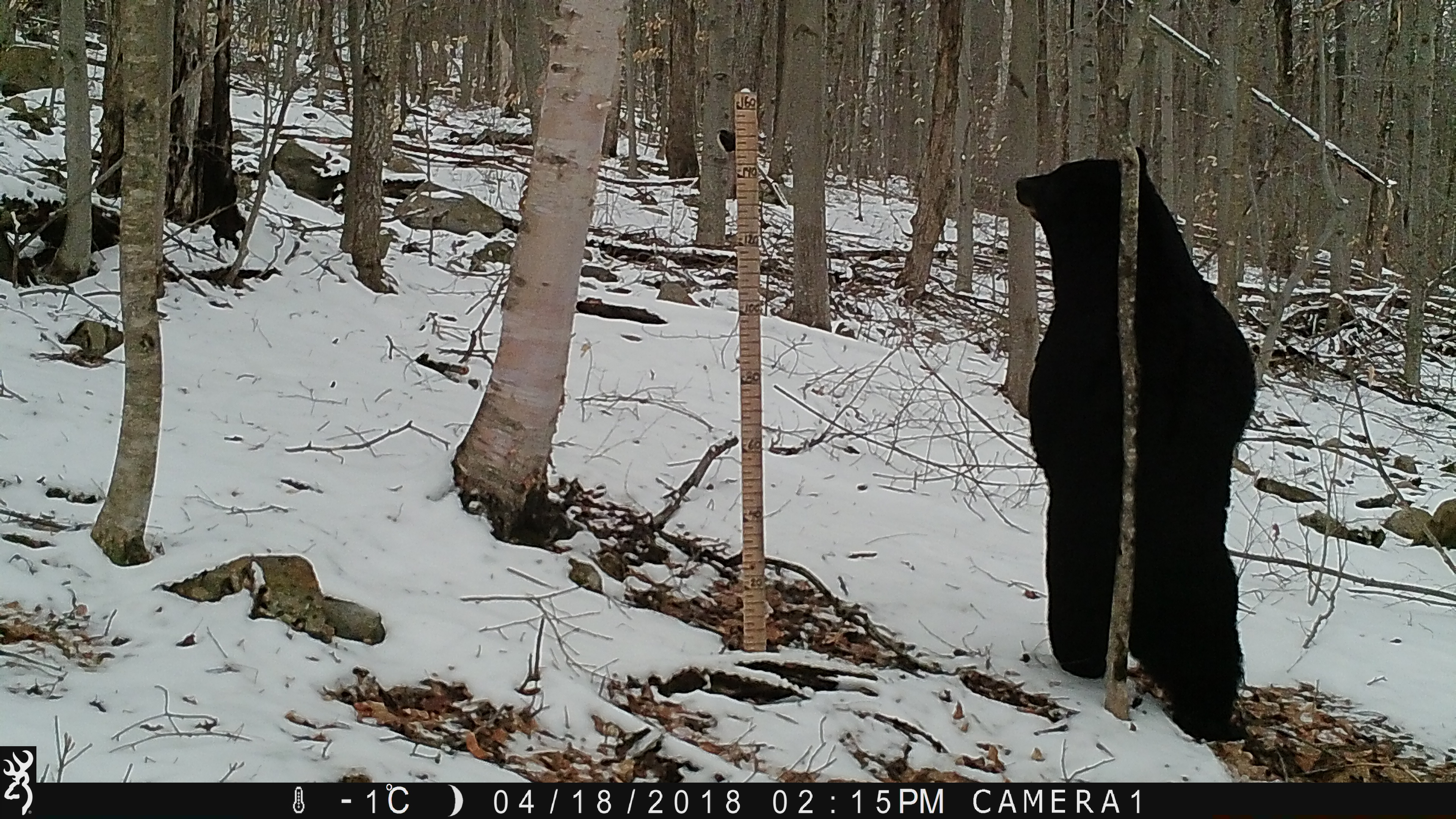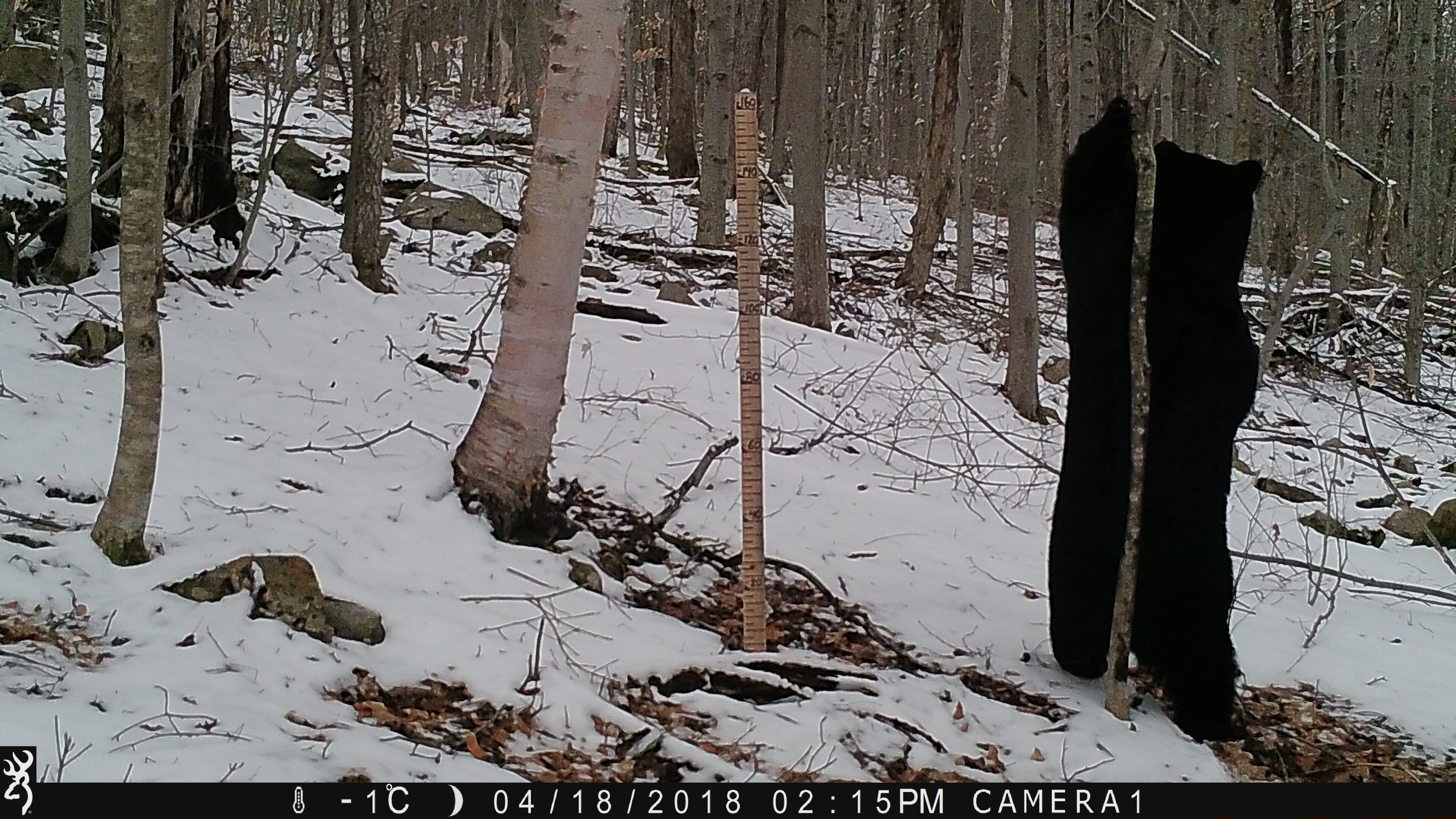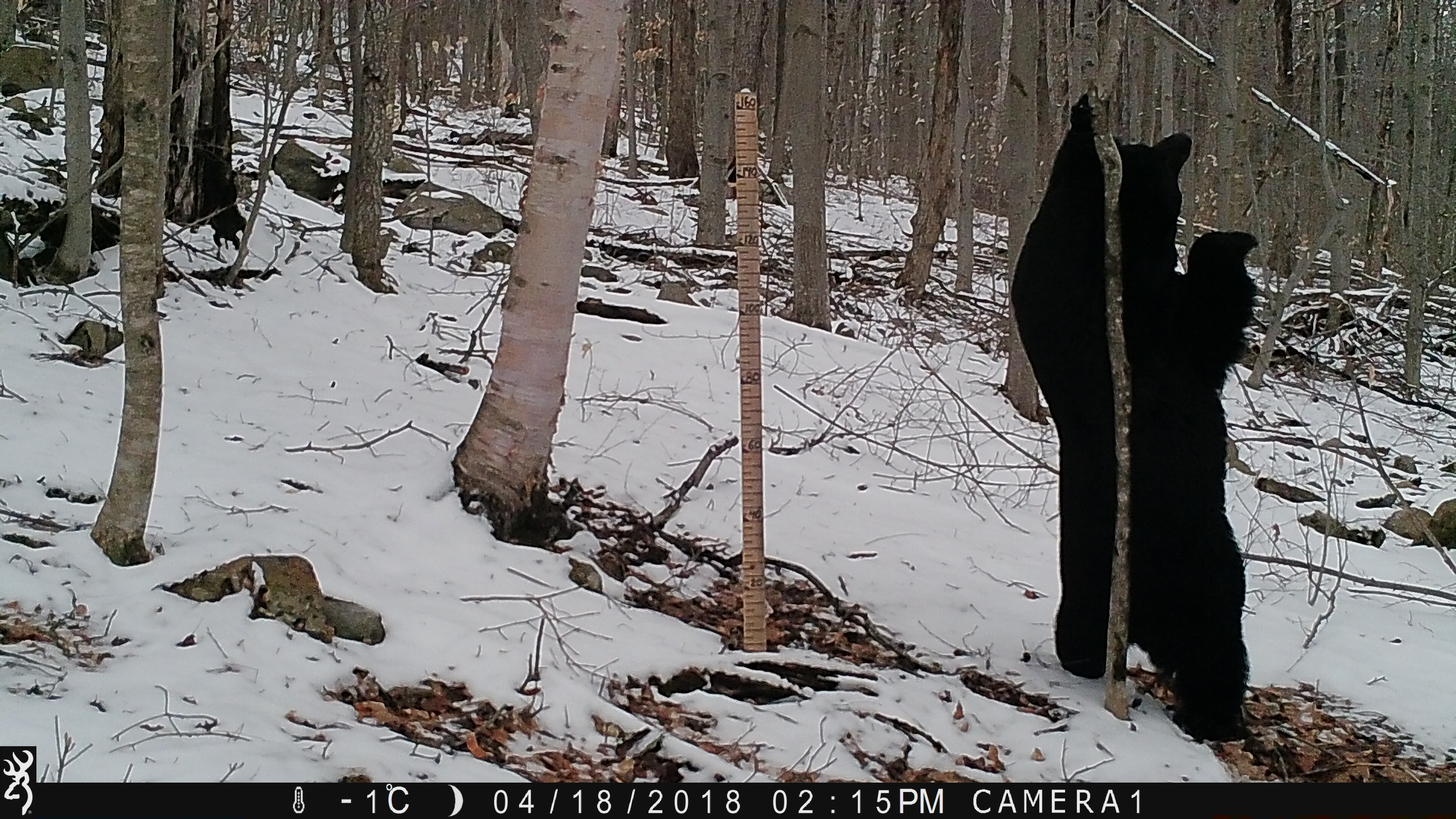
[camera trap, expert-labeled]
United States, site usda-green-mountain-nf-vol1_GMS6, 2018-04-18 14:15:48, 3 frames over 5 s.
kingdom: Animalia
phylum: Chordata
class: Mammalia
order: Carnivora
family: Ursidae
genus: Ursus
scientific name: Ursus americanus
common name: black bear